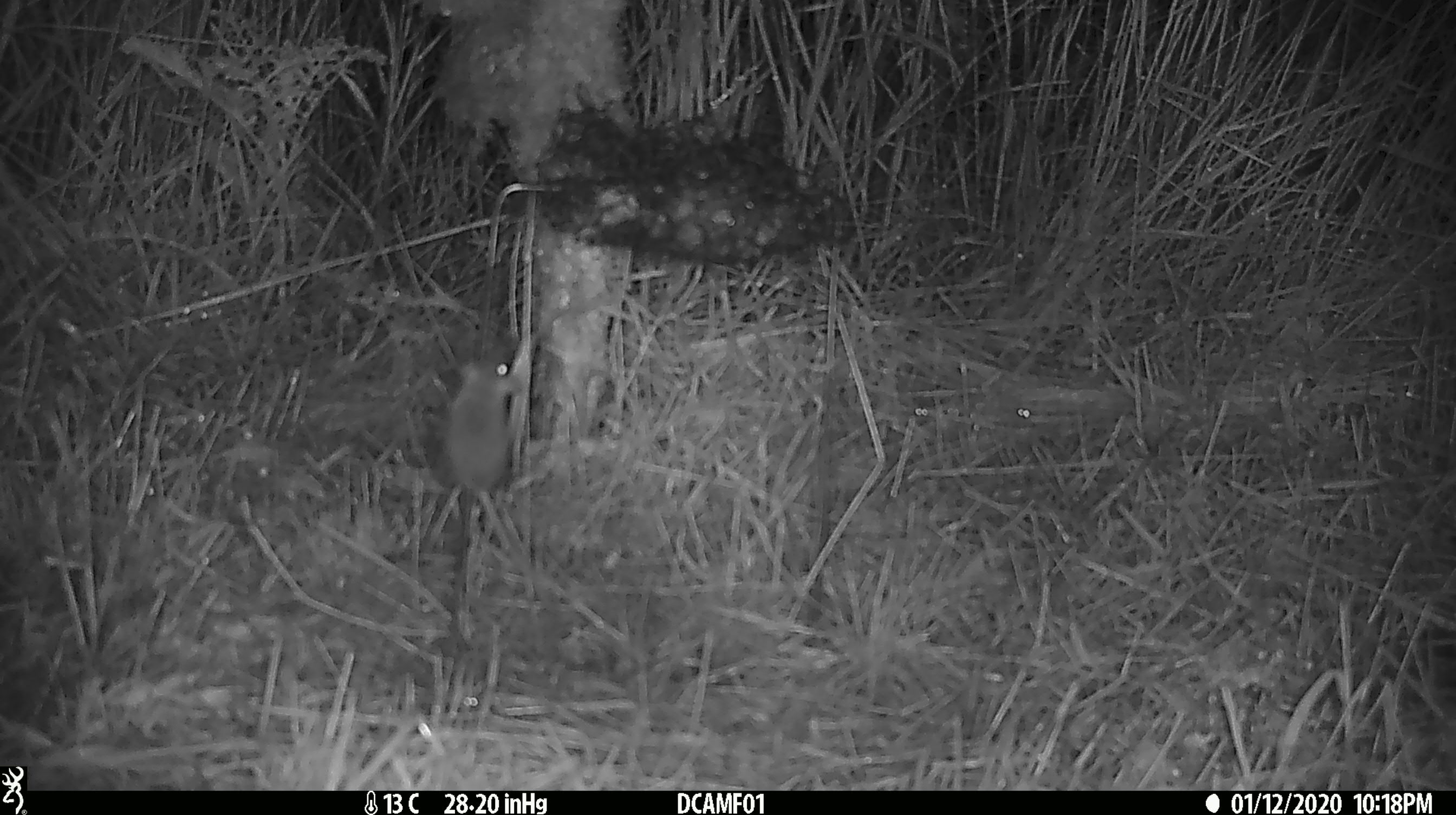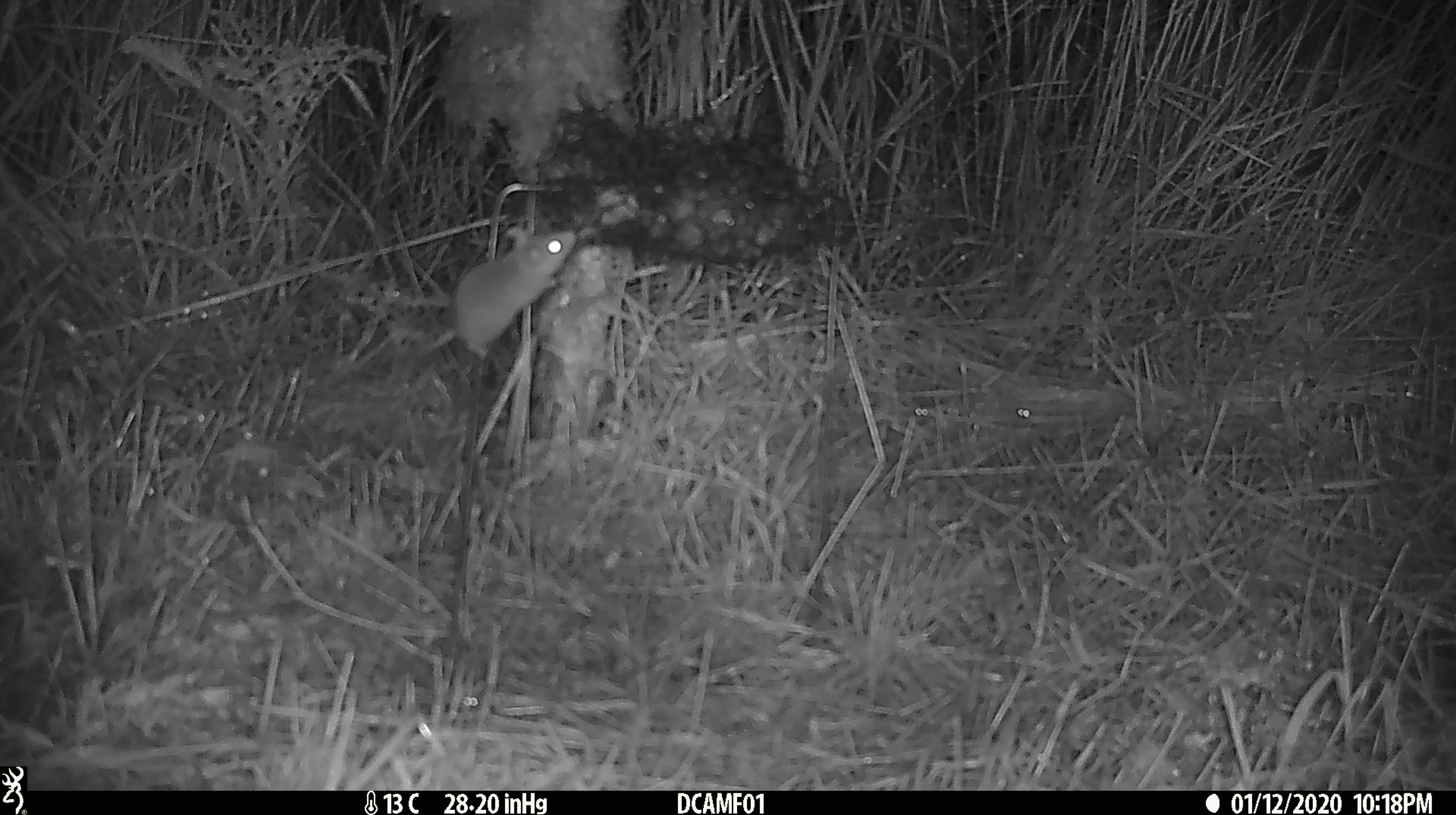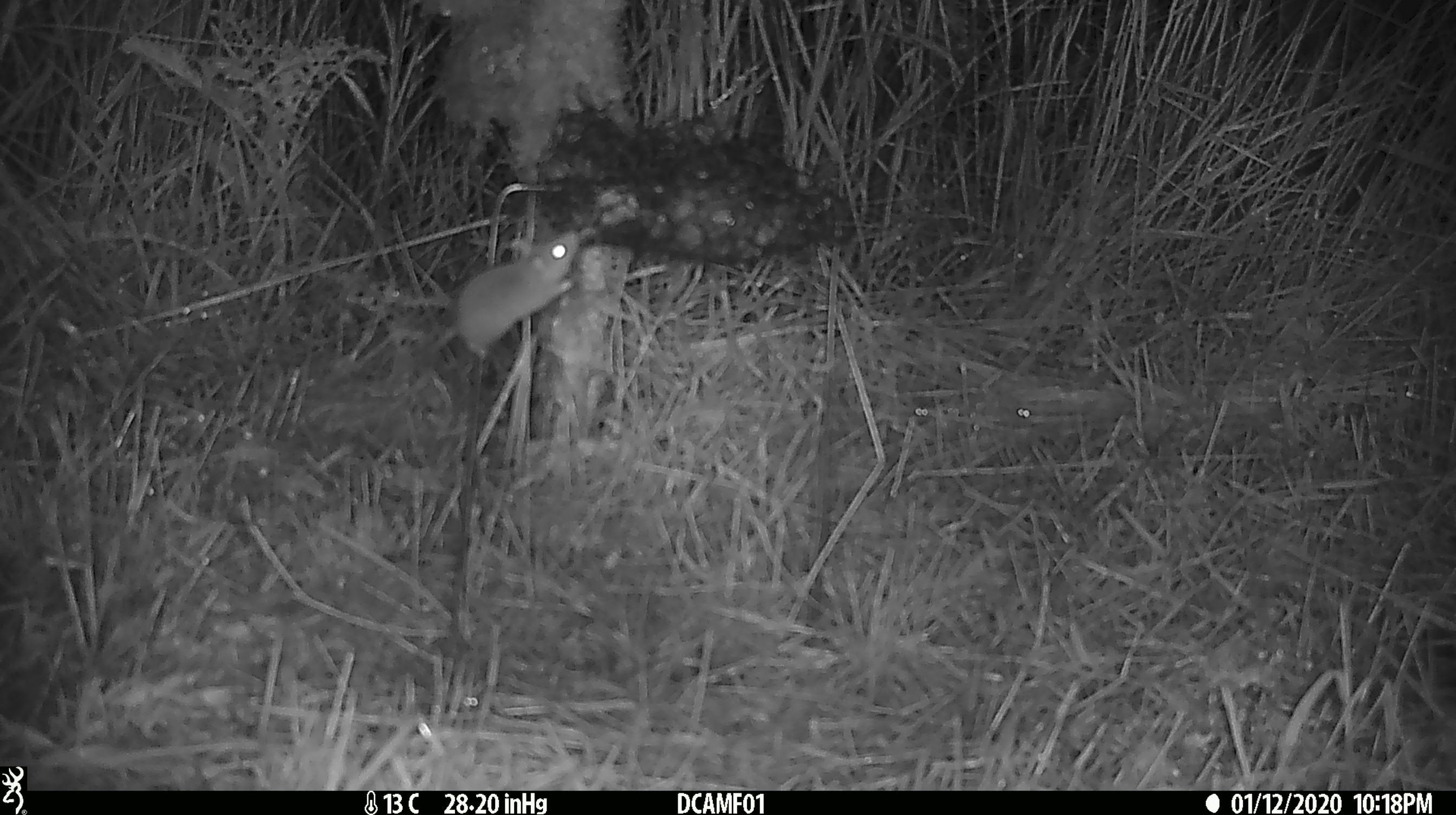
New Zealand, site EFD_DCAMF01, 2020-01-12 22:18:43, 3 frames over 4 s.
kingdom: Animalia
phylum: Chordata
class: Mammalia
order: Rodentia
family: Muridae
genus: Mus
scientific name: Mus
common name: mouse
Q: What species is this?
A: Mouse (Mus).